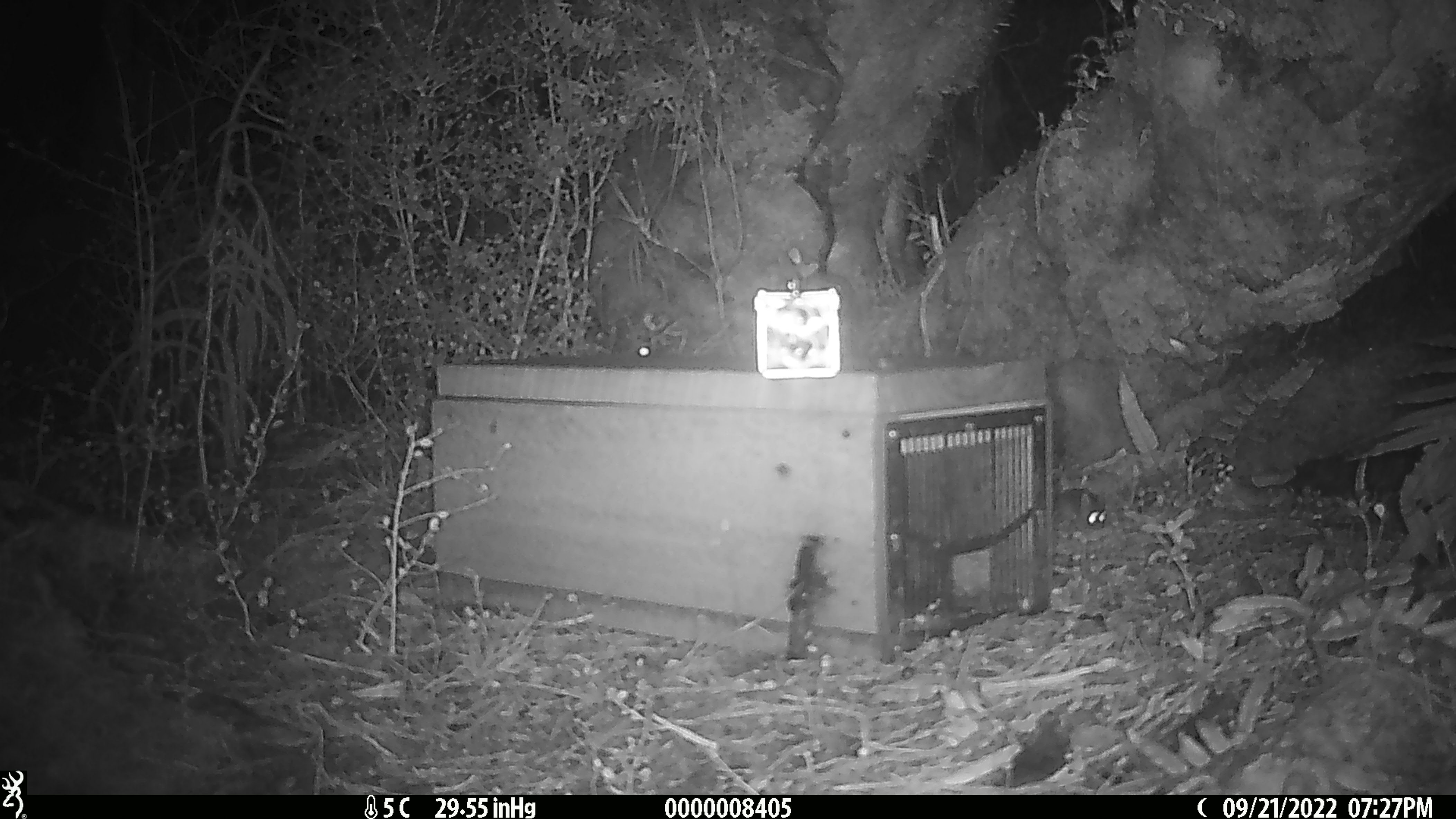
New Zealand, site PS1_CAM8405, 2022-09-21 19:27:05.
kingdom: Animalia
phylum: Chordata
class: Mammalia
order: Rodentia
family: Muridae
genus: Mus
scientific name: Mus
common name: mouse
Mouse (Mus).